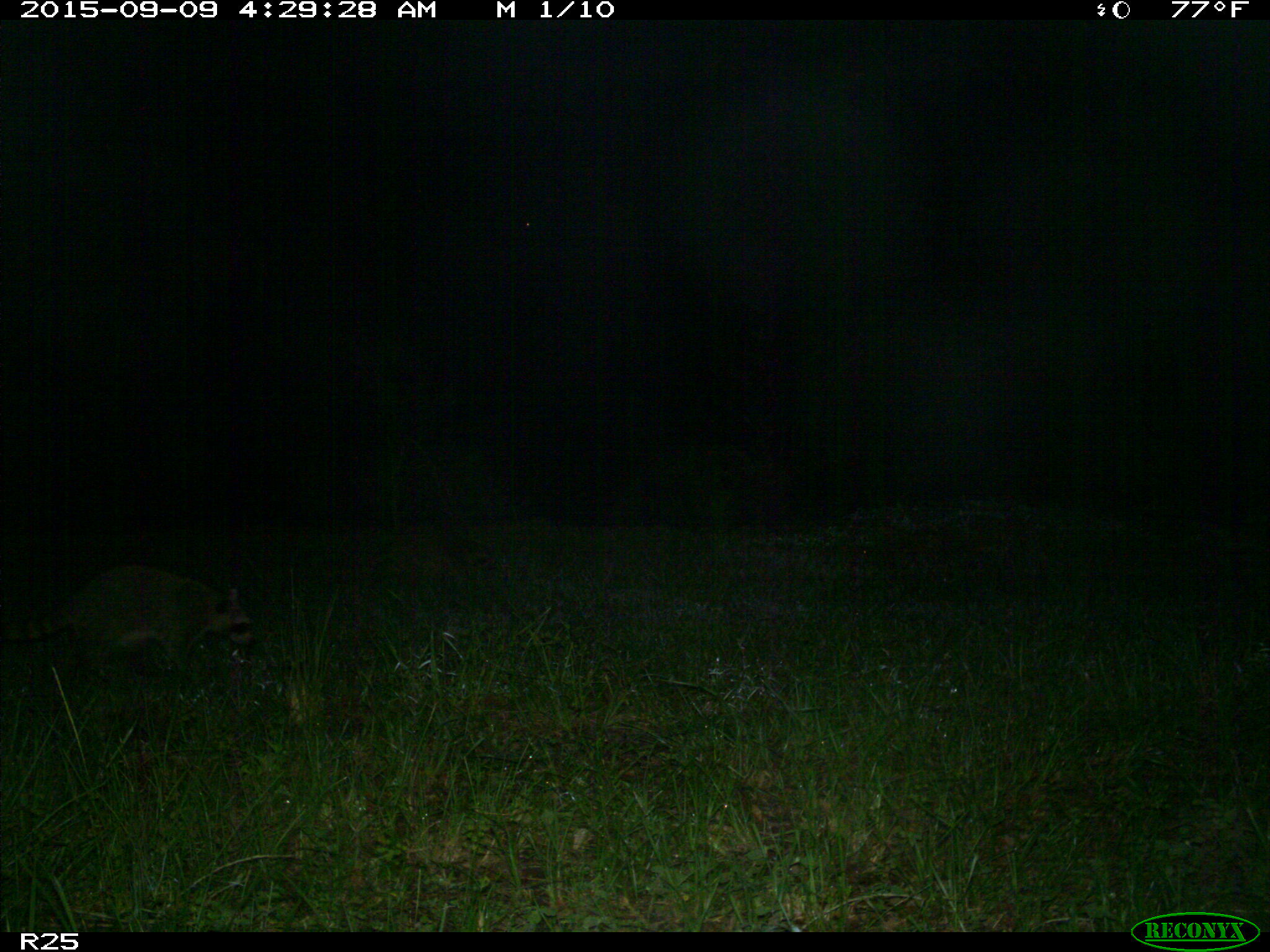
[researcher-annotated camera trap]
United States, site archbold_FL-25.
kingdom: Animalia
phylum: Chordata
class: Mammalia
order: Carnivora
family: Procyonidae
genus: Procyon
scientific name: Procyon lotor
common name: common raccoon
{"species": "Procyon lotor (common raccoon)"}